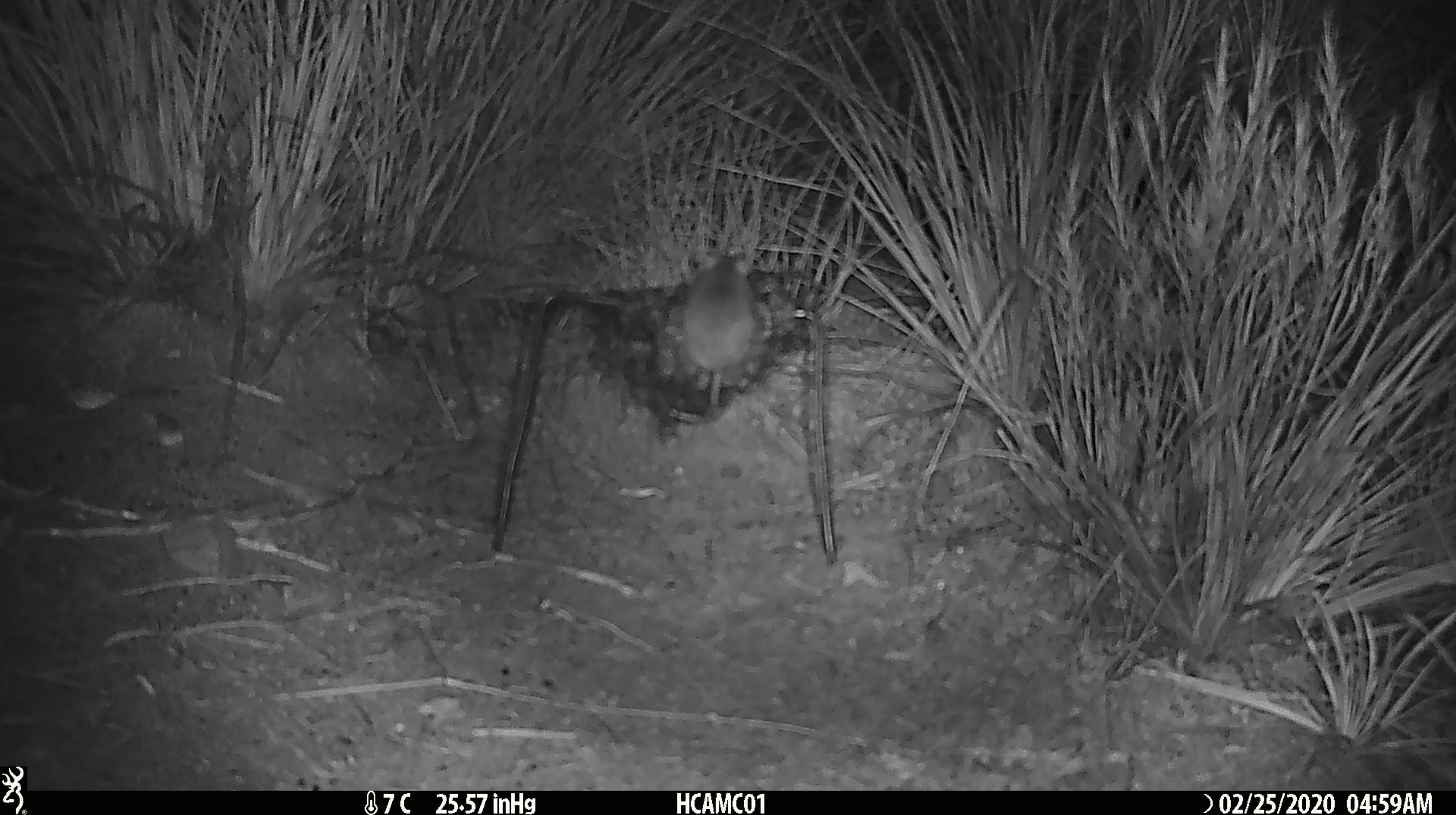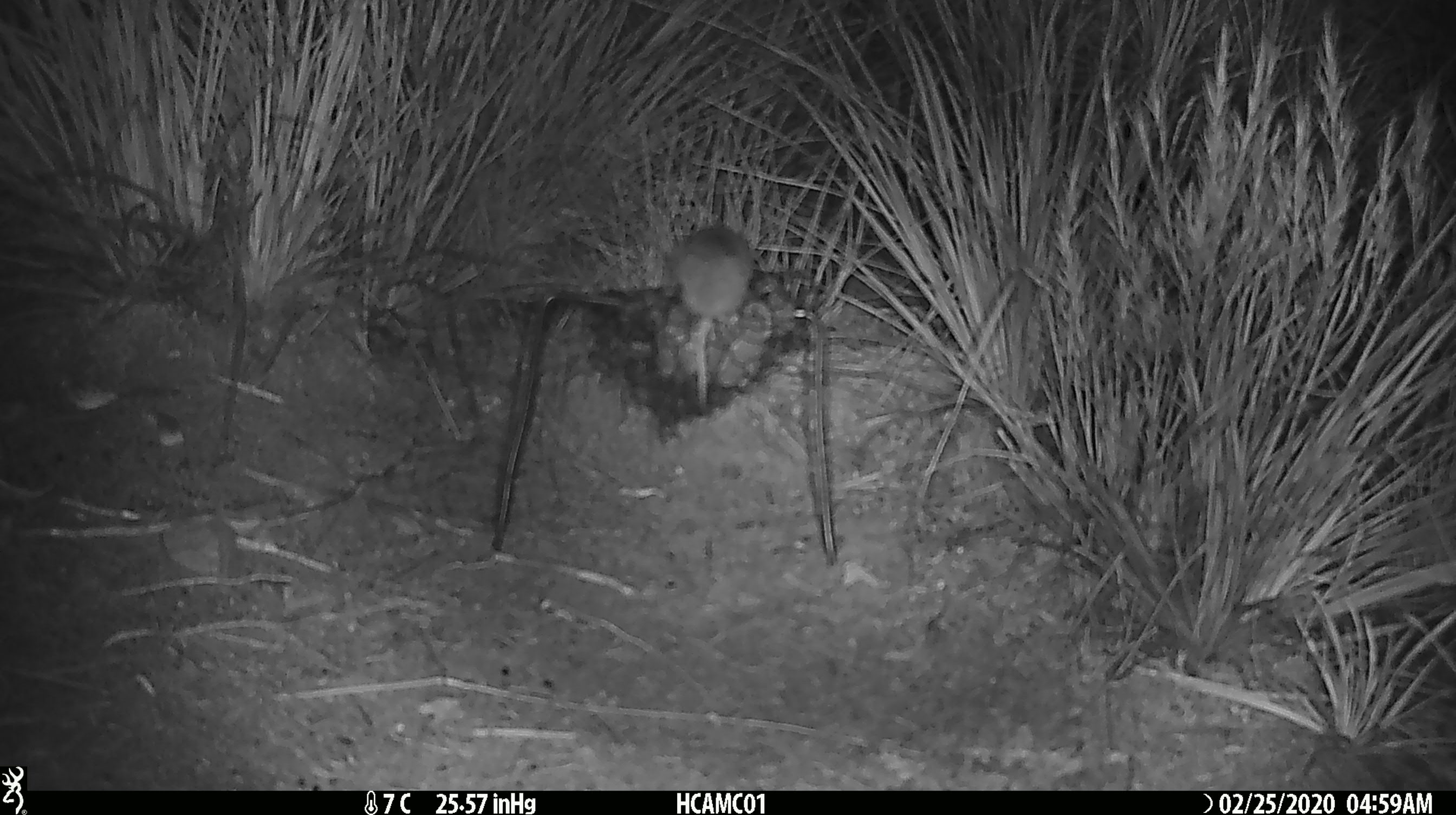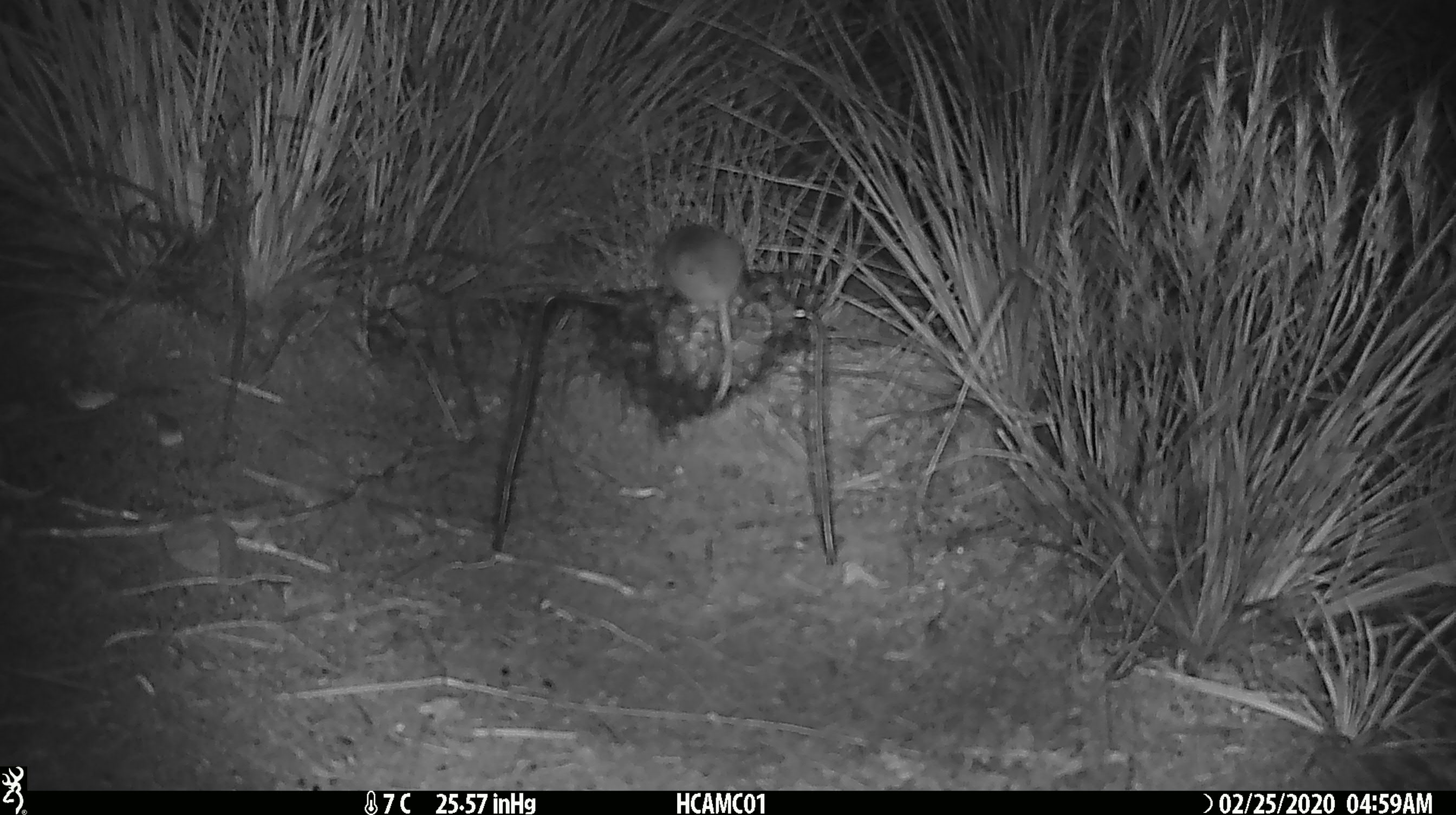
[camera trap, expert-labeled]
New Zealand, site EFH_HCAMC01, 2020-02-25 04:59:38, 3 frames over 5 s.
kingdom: Animalia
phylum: Chordata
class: Mammalia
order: Rodentia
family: Muridae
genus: Mus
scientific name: Mus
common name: mouse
Mouse (Mus).